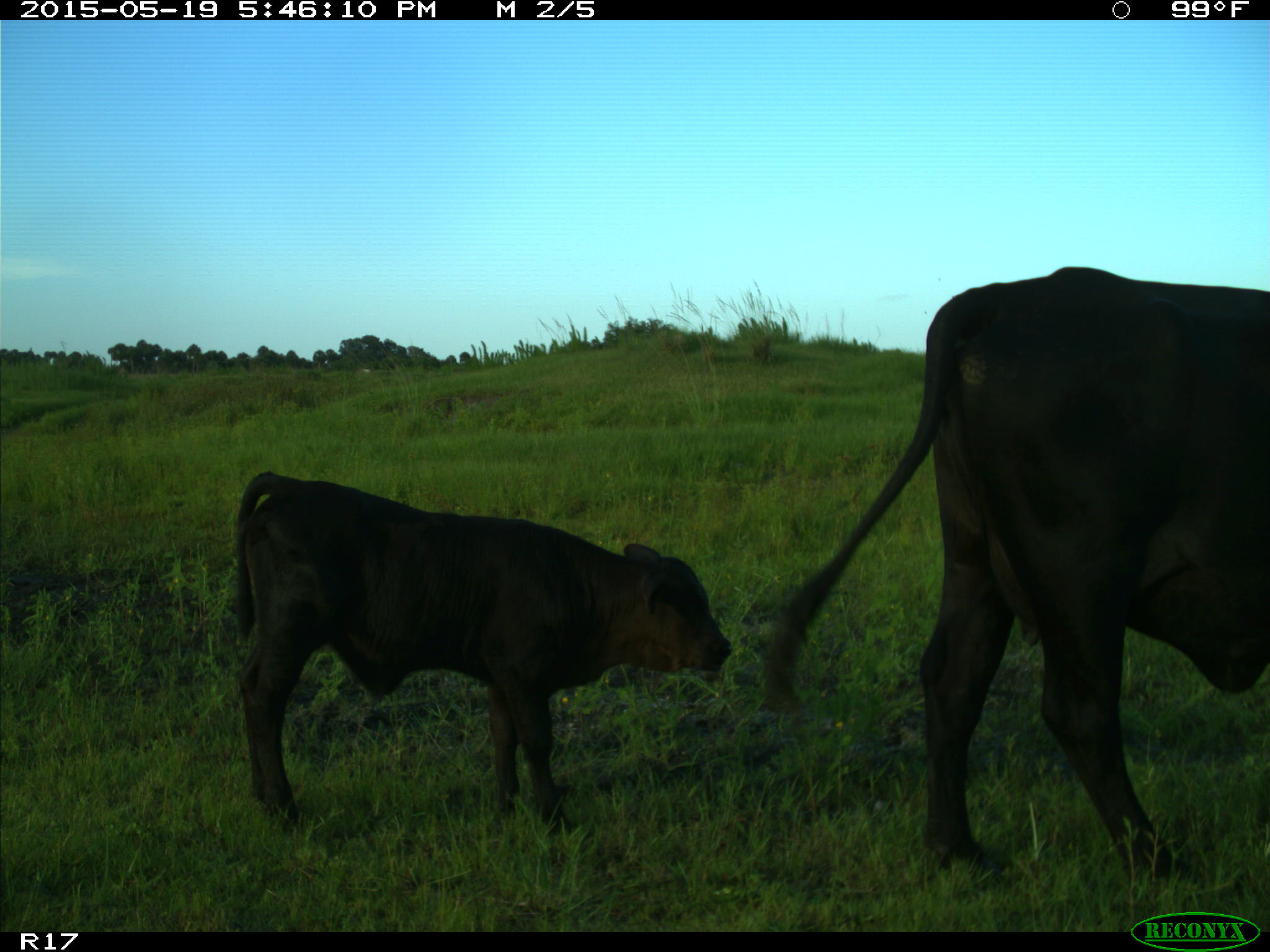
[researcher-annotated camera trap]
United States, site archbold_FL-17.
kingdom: Animalia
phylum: Chordata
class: Mammalia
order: Artiodactyla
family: Bovidae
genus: Bos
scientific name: Bos taurus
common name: domestic cow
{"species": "Bos taurus (domestic cow)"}